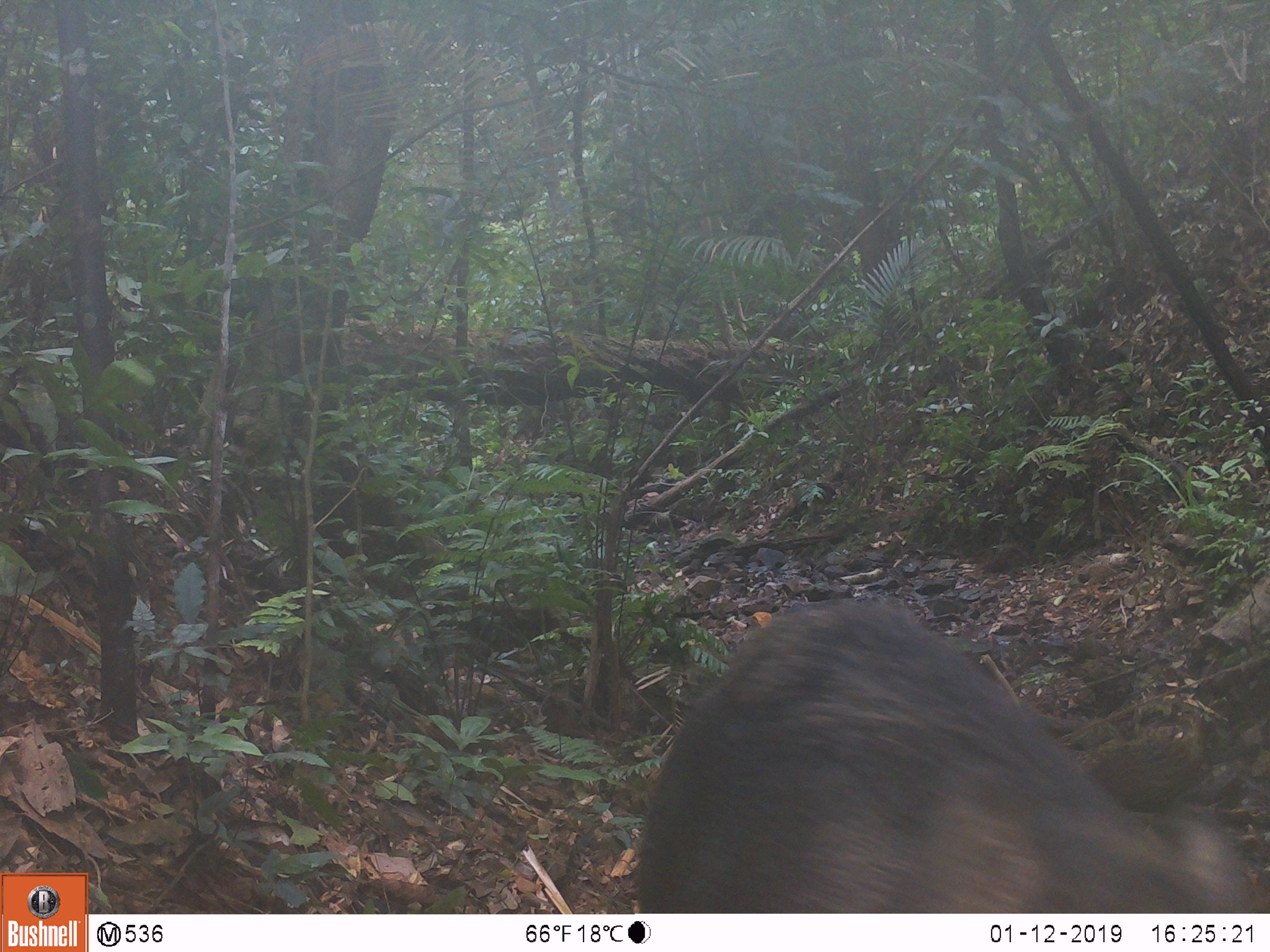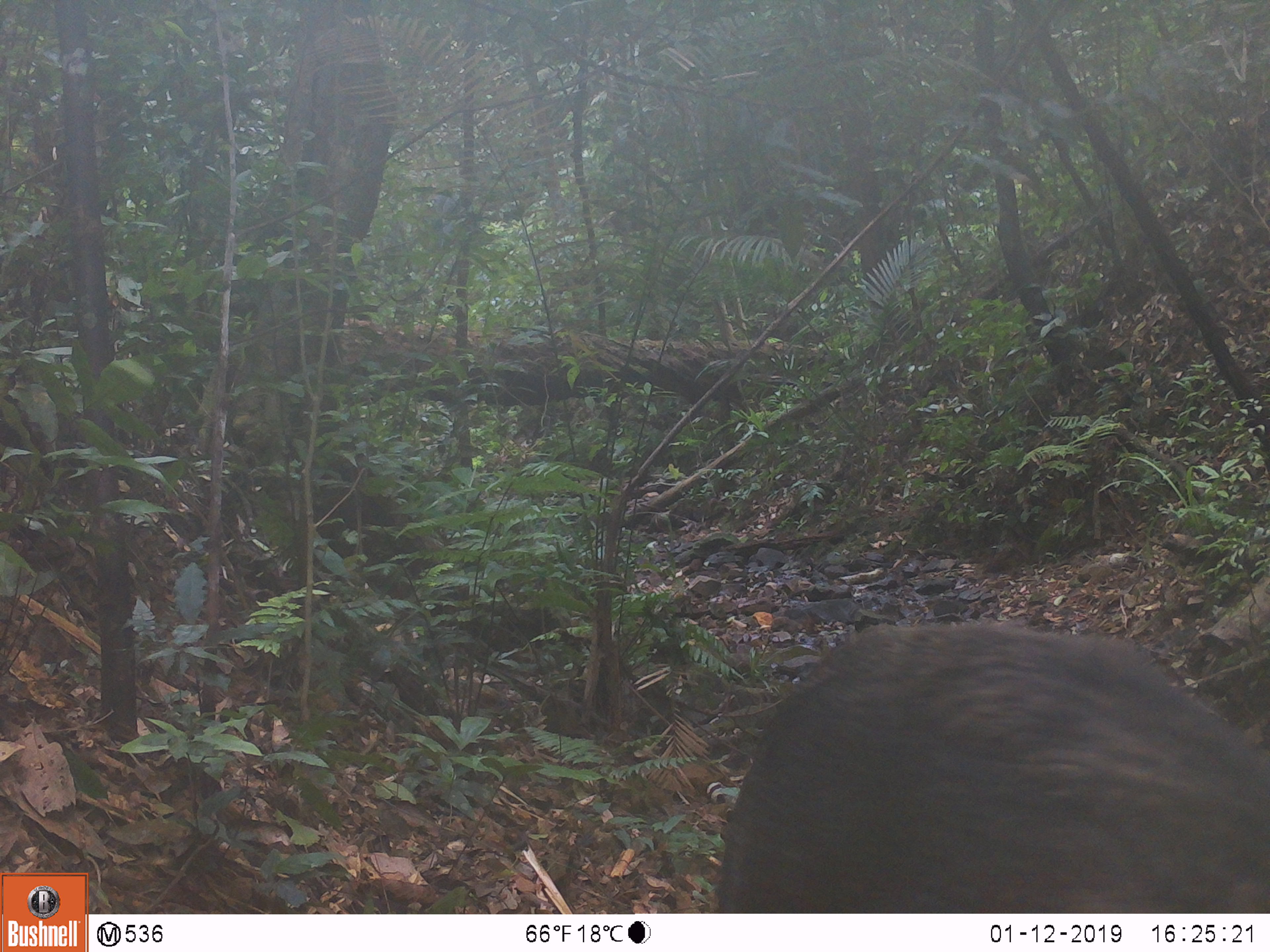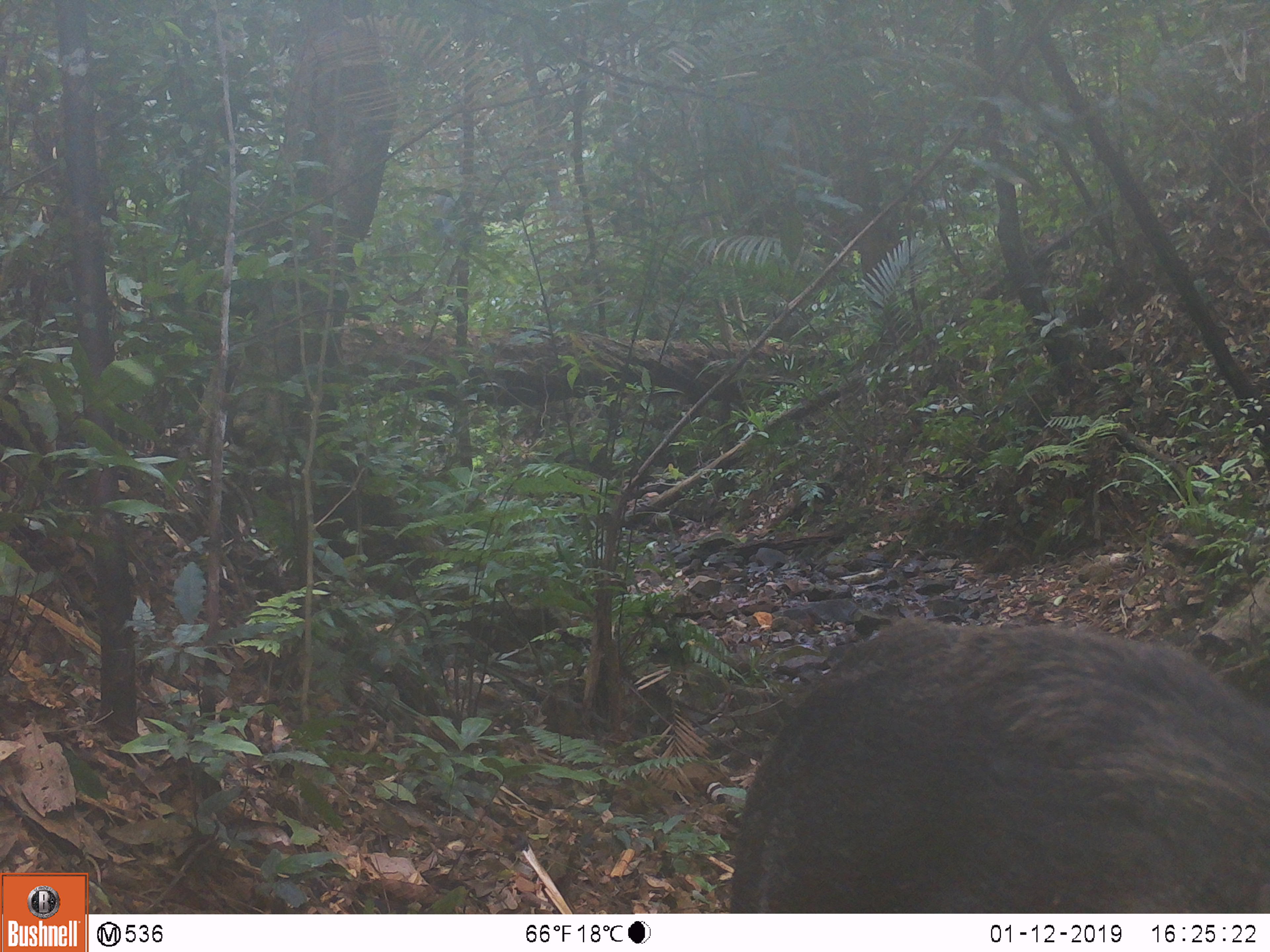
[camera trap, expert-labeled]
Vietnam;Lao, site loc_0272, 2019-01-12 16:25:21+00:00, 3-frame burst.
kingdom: Animalia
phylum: Chordata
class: Mammalia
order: Artiodactyla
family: Suidae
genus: Sus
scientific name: Sus scrofa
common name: eurasian wild pig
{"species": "eurasian wild pig (Sus scrofa)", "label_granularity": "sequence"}